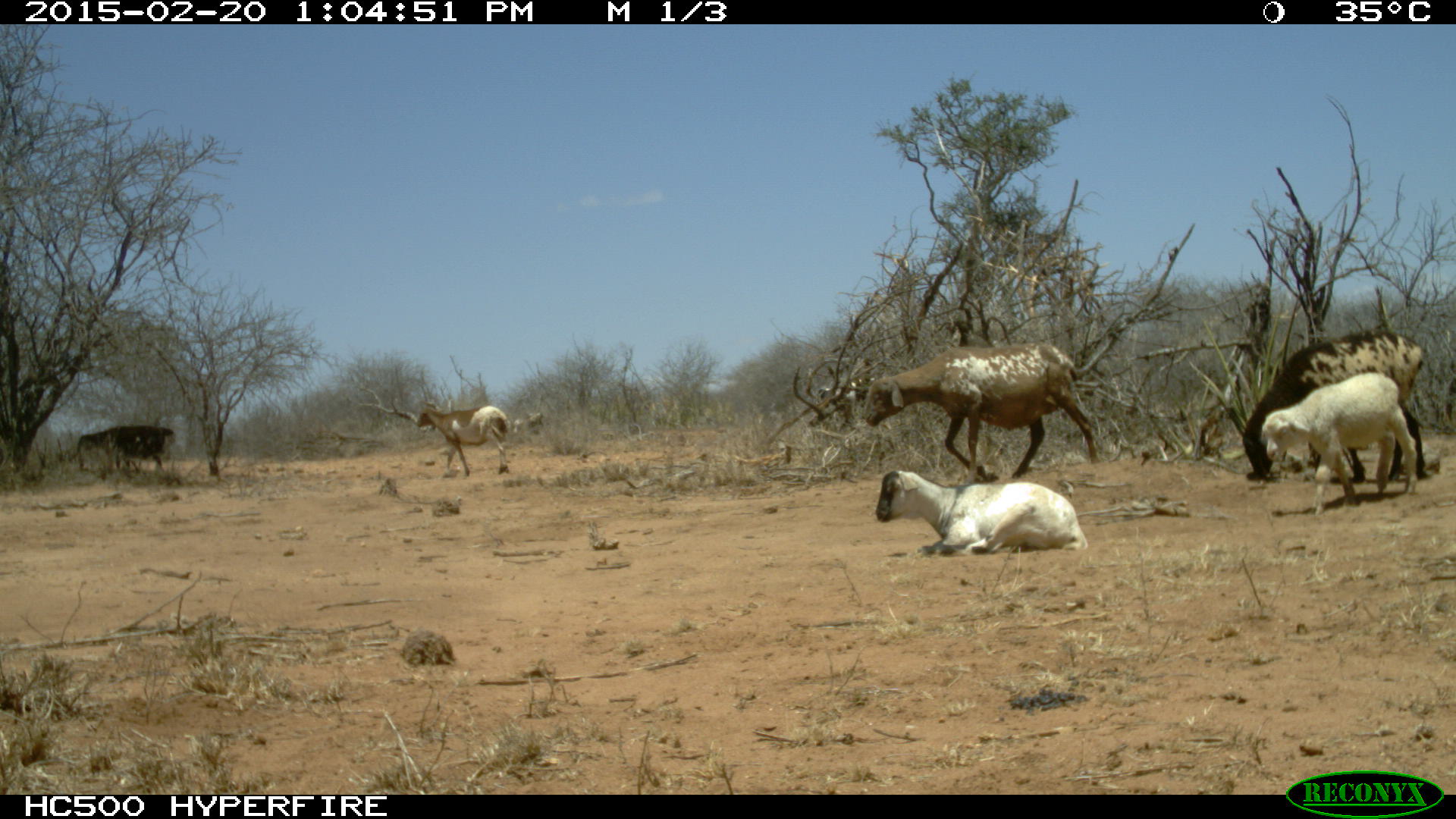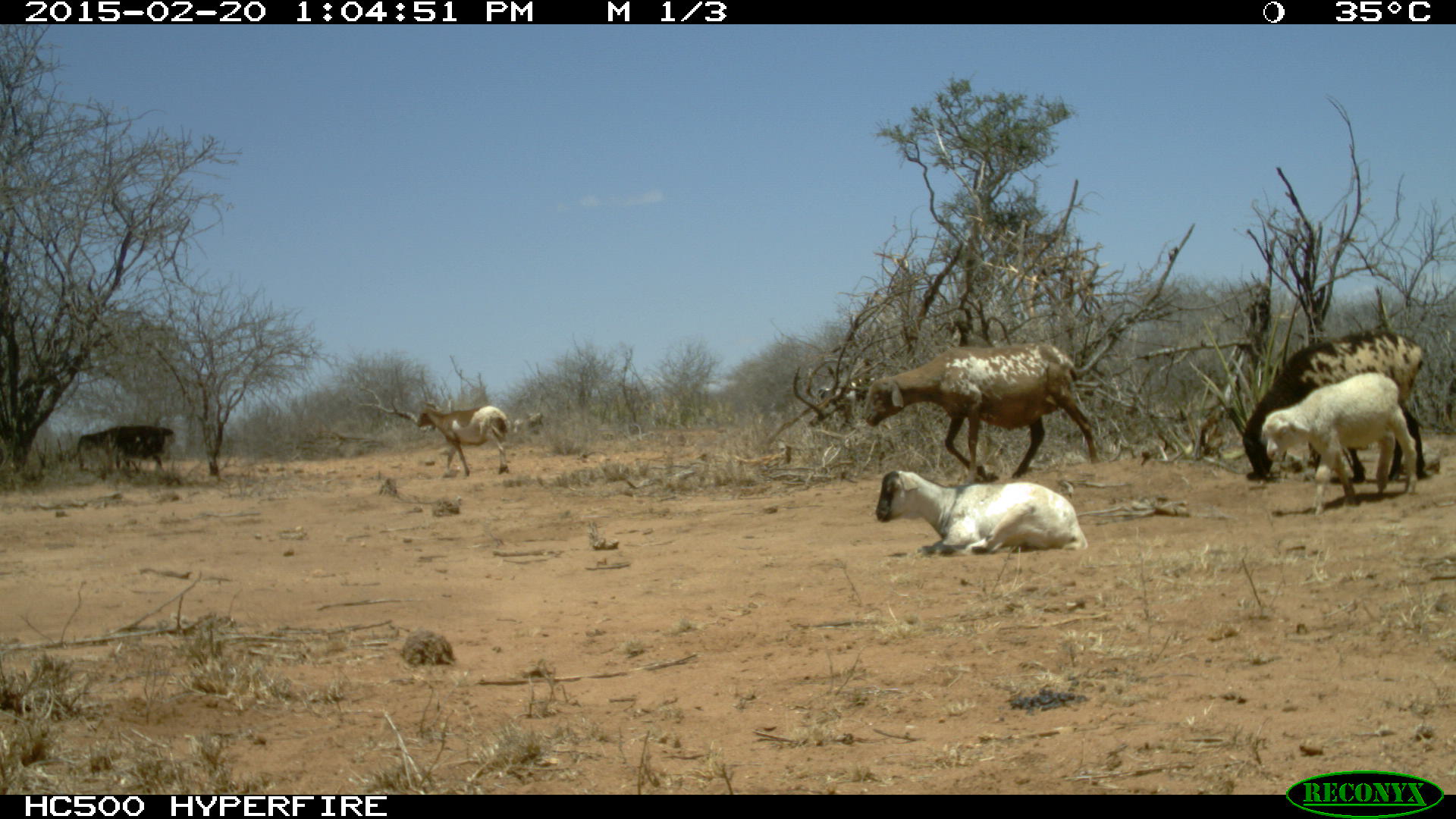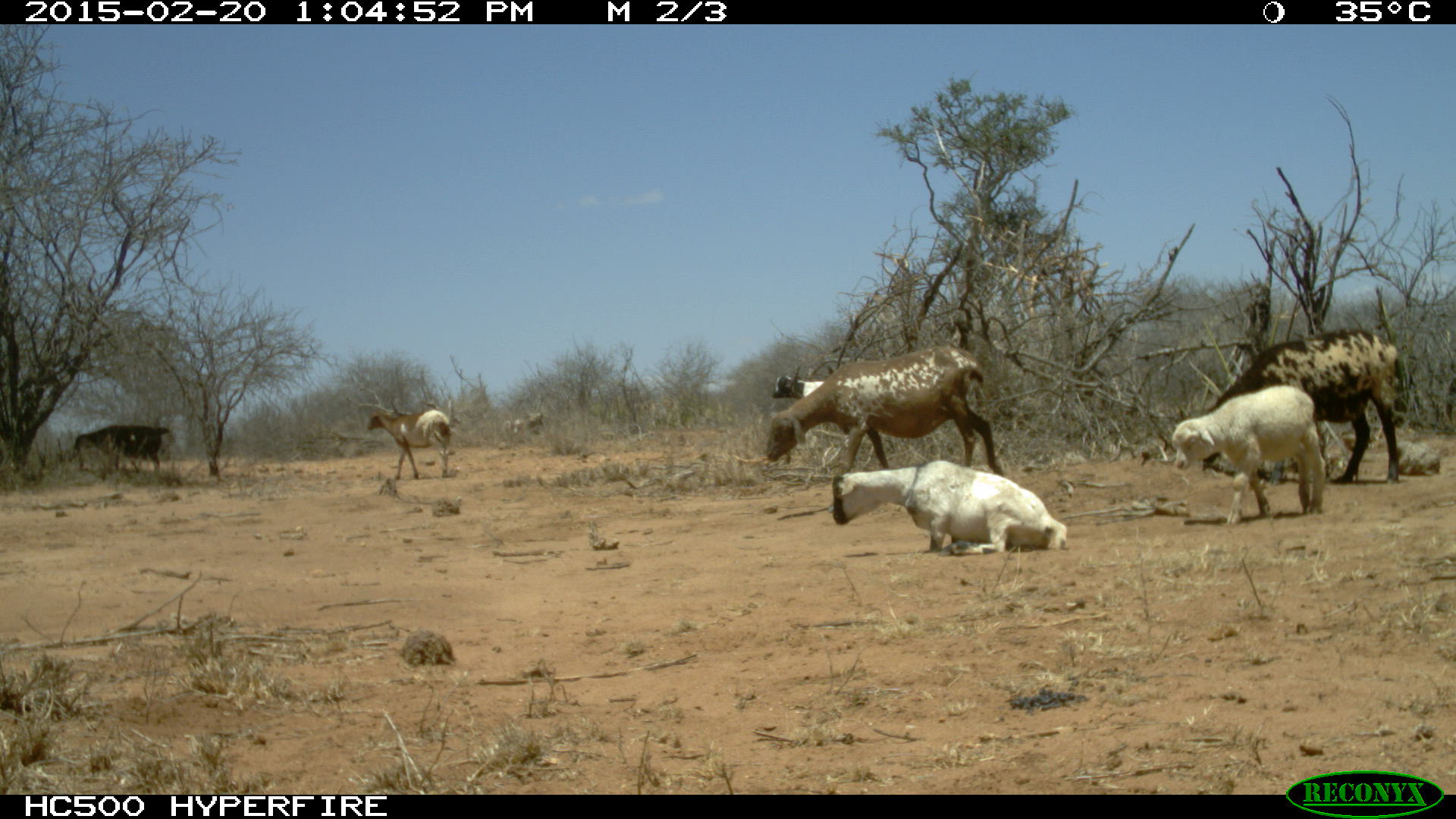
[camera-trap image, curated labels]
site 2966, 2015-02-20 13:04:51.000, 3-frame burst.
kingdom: Animalia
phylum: Chordata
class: Mammalia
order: Artiodactyla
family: Bovidae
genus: Ovis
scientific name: Ovis aries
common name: domestic sheep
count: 6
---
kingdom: Animalia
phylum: Chordata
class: Mammalia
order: Artiodactyla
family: Bovidae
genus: Capra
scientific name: Capra aegagrus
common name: wild goat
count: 3